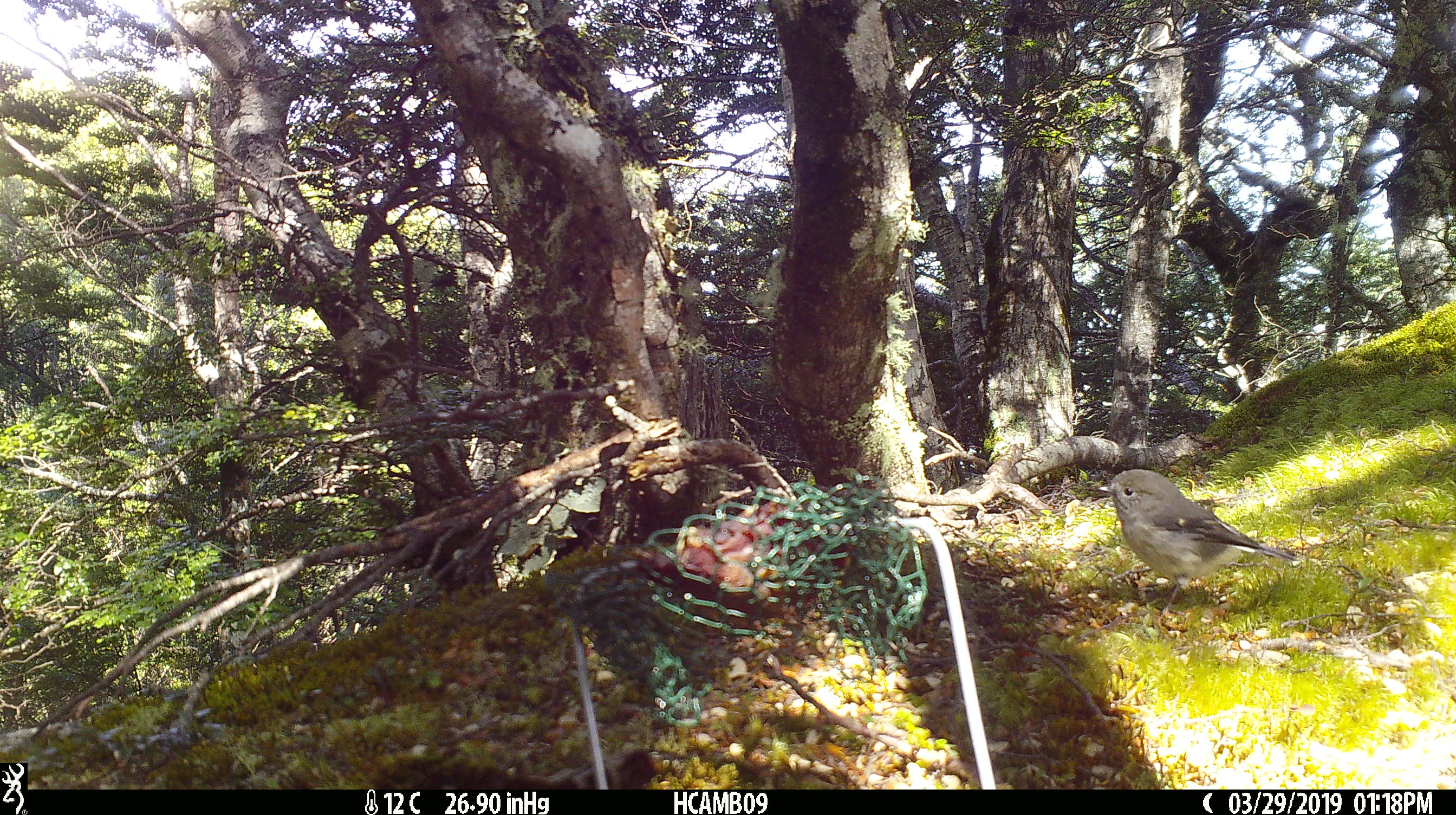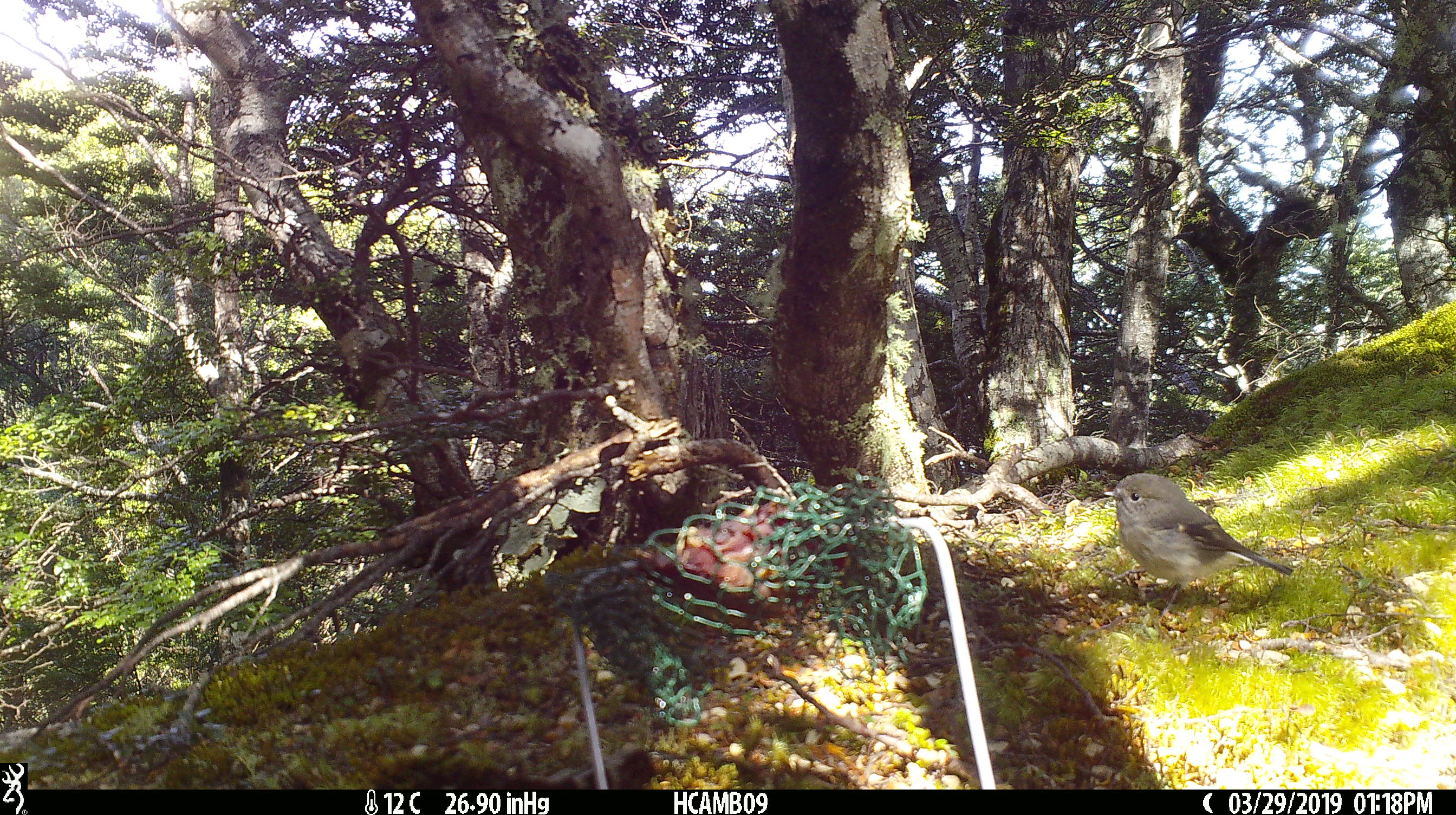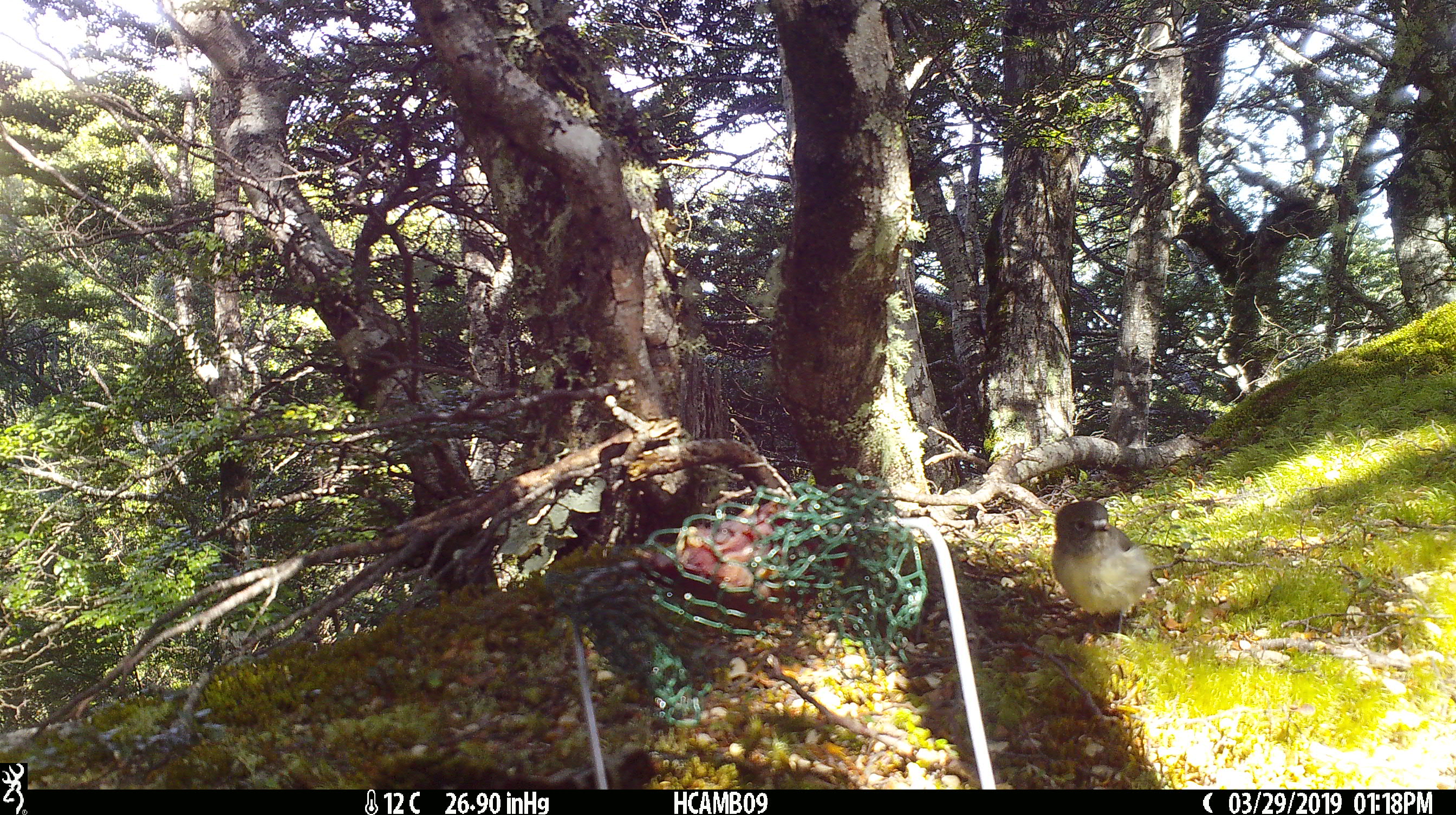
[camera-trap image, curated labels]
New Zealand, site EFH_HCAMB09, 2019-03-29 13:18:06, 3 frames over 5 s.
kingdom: Animalia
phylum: Chordata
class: Aves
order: Passeriformes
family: Petroicidae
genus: Petroica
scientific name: Petroica australis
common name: new zealand robin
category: robin